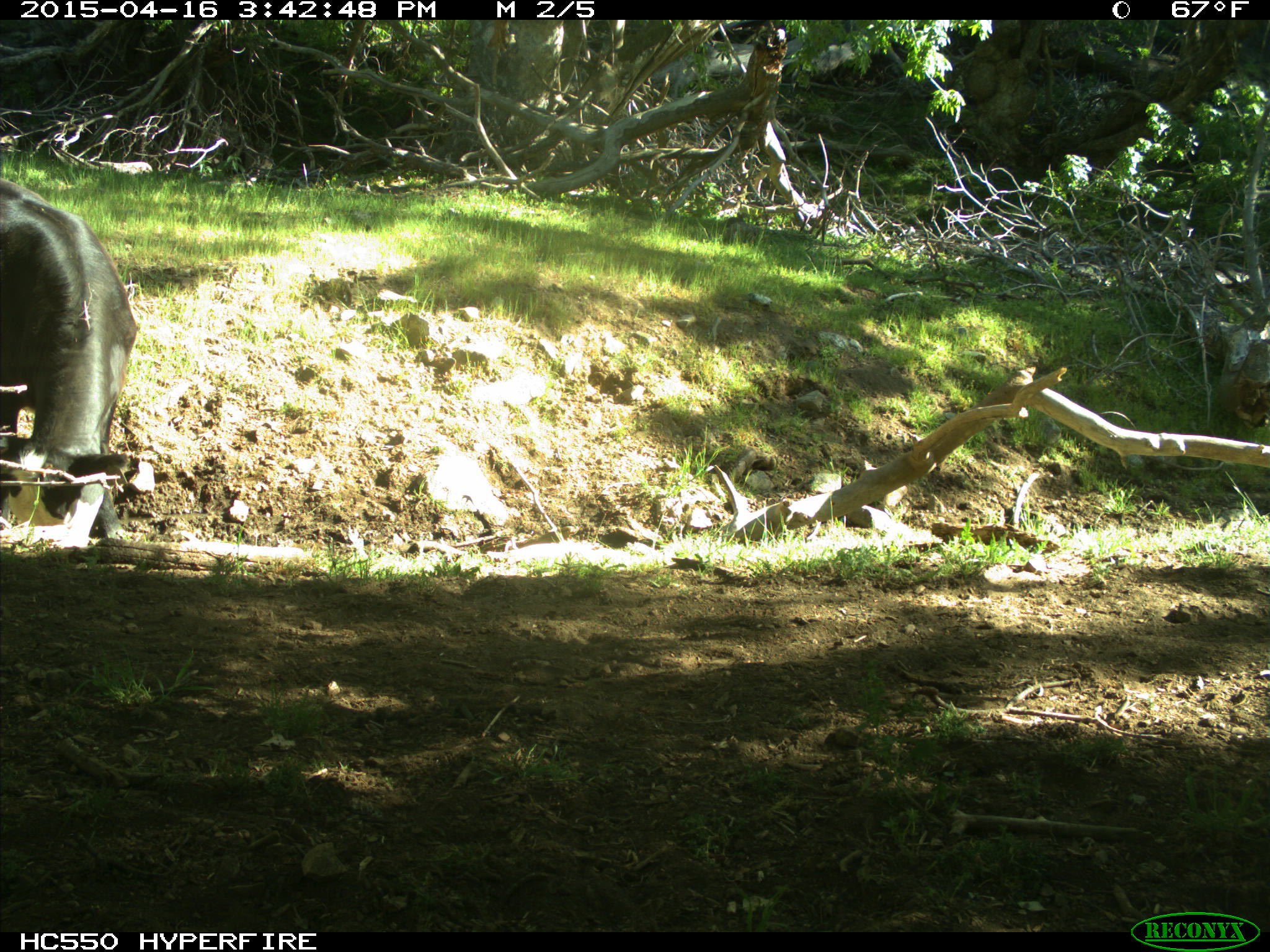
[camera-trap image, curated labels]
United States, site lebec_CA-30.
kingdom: Animalia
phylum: Chordata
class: Mammalia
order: Artiodactyla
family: Bovidae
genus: Bos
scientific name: Bos taurus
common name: domestic cow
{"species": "Bos taurus (domestic cow)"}